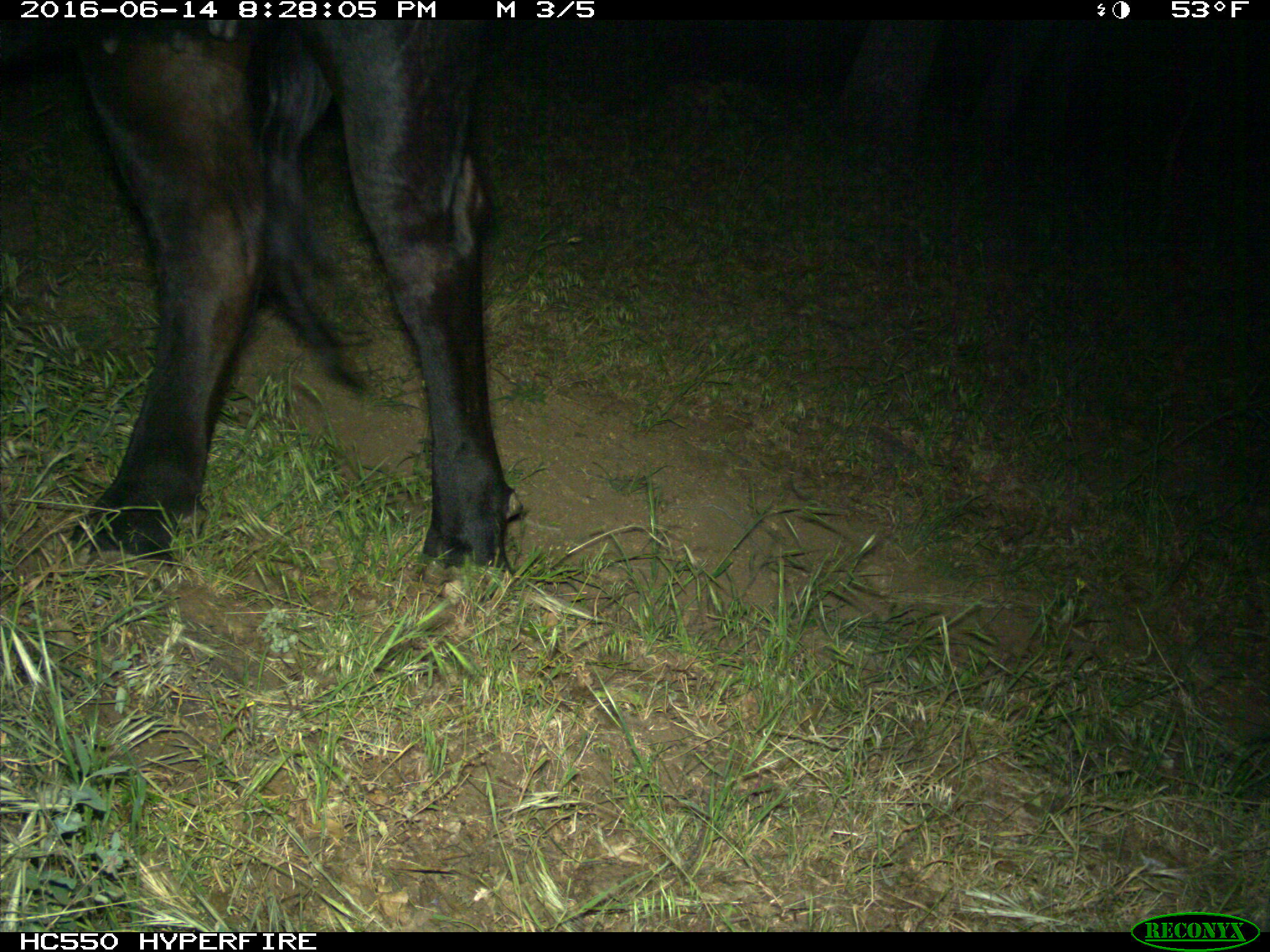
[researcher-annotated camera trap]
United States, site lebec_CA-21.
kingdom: Animalia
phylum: Chordata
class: Mammalia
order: Artiodactyla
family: Bovidae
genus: Bos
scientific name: Bos taurus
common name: domestic cow